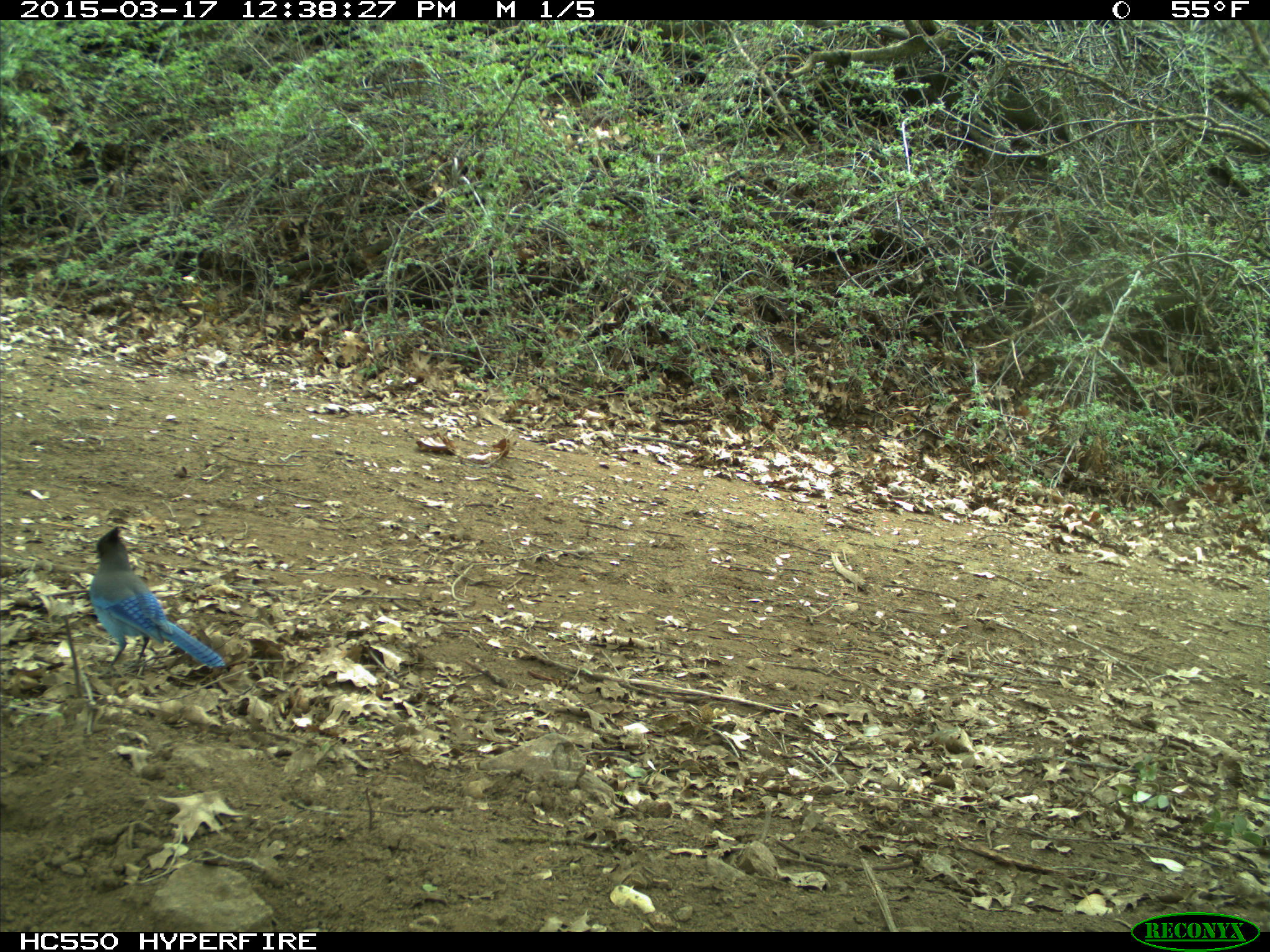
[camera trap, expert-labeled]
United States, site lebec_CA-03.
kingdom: Animalia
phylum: Chordata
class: Aves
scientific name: Aves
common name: birds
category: unidentified bird